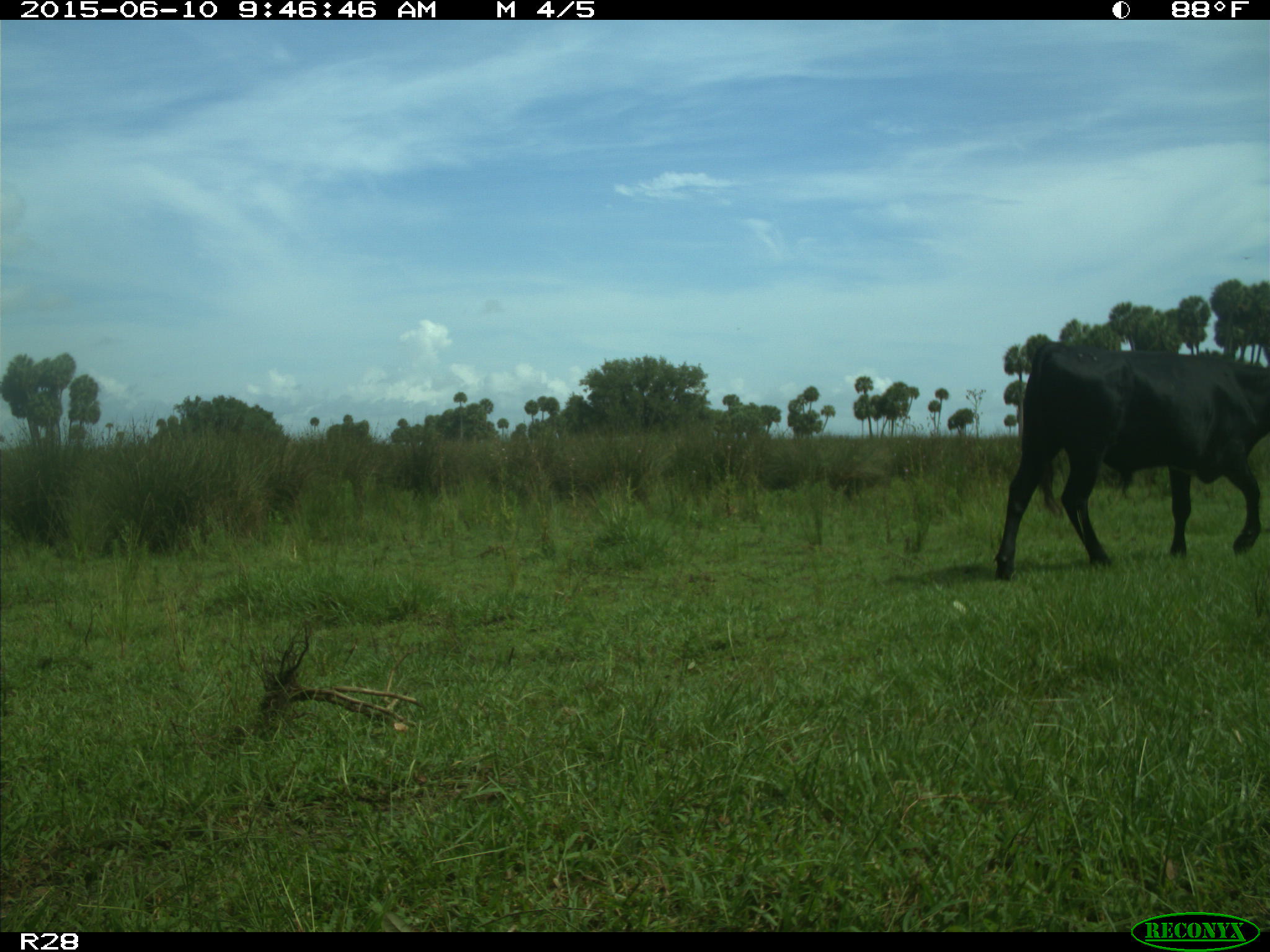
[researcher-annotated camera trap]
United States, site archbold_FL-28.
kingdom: Animalia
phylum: Chordata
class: Mammalia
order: Artiodactyla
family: Bovidae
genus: Bos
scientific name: Bos taurus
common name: domestic cow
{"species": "Bos taurus (domestic cow)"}